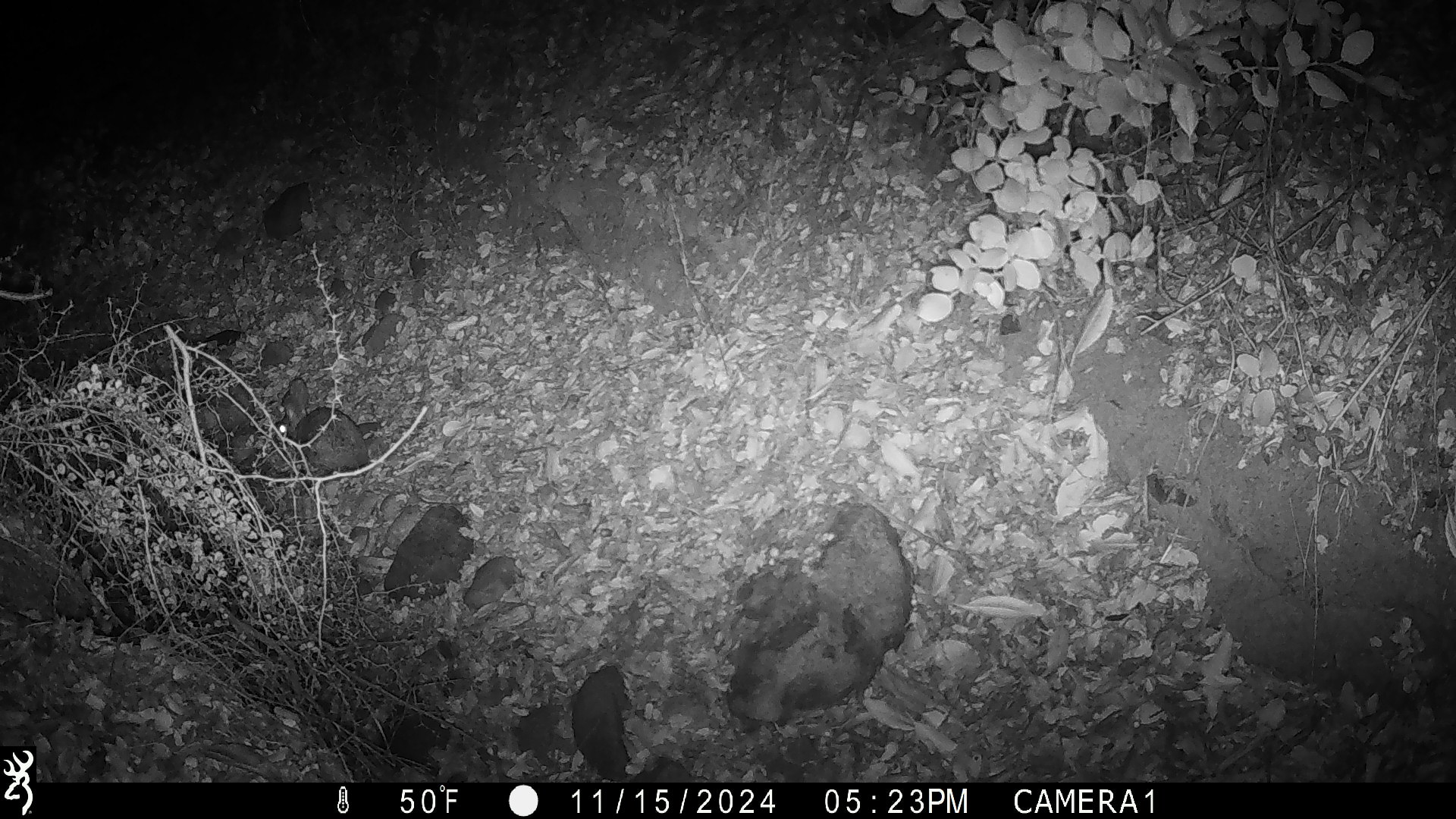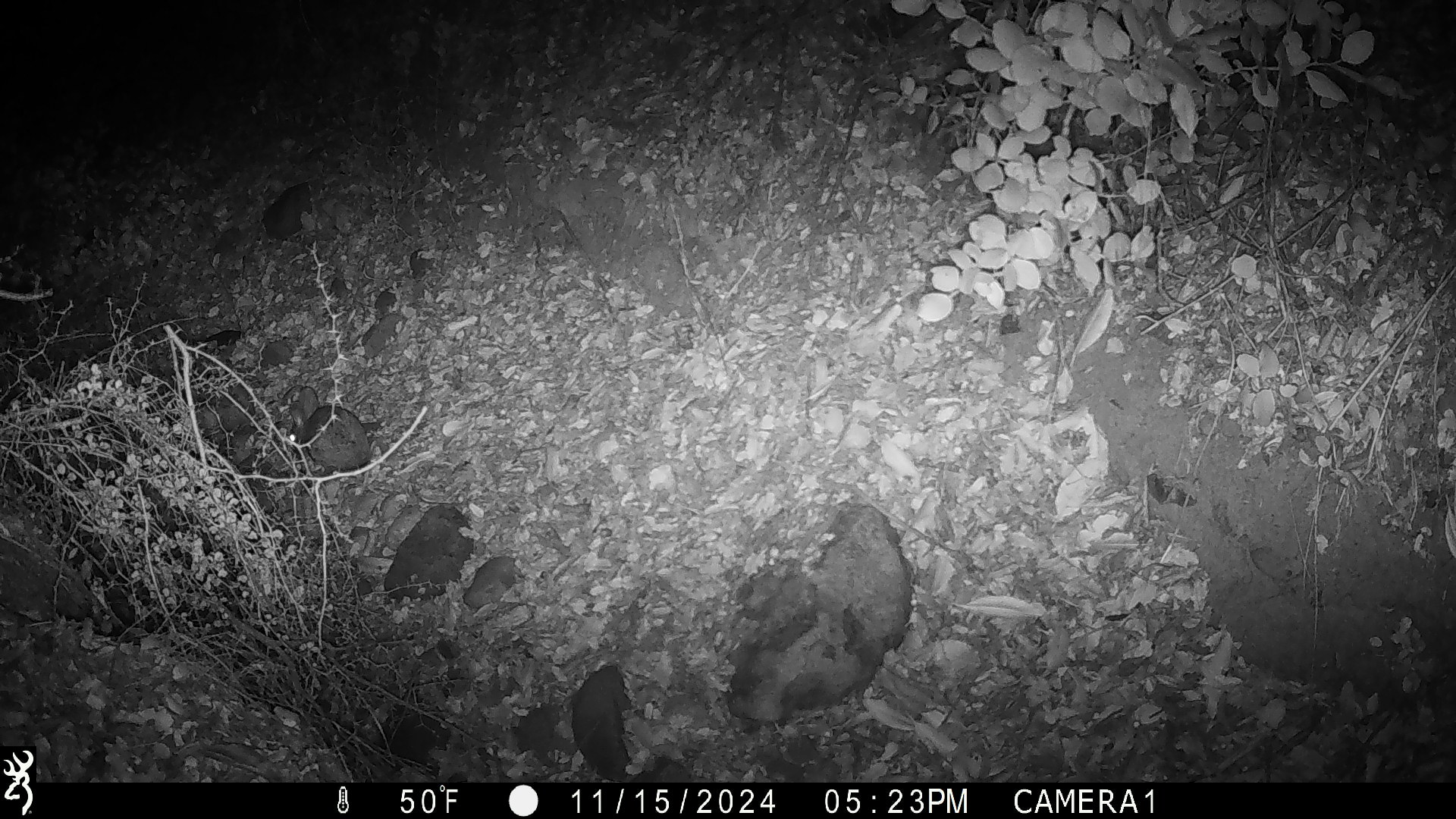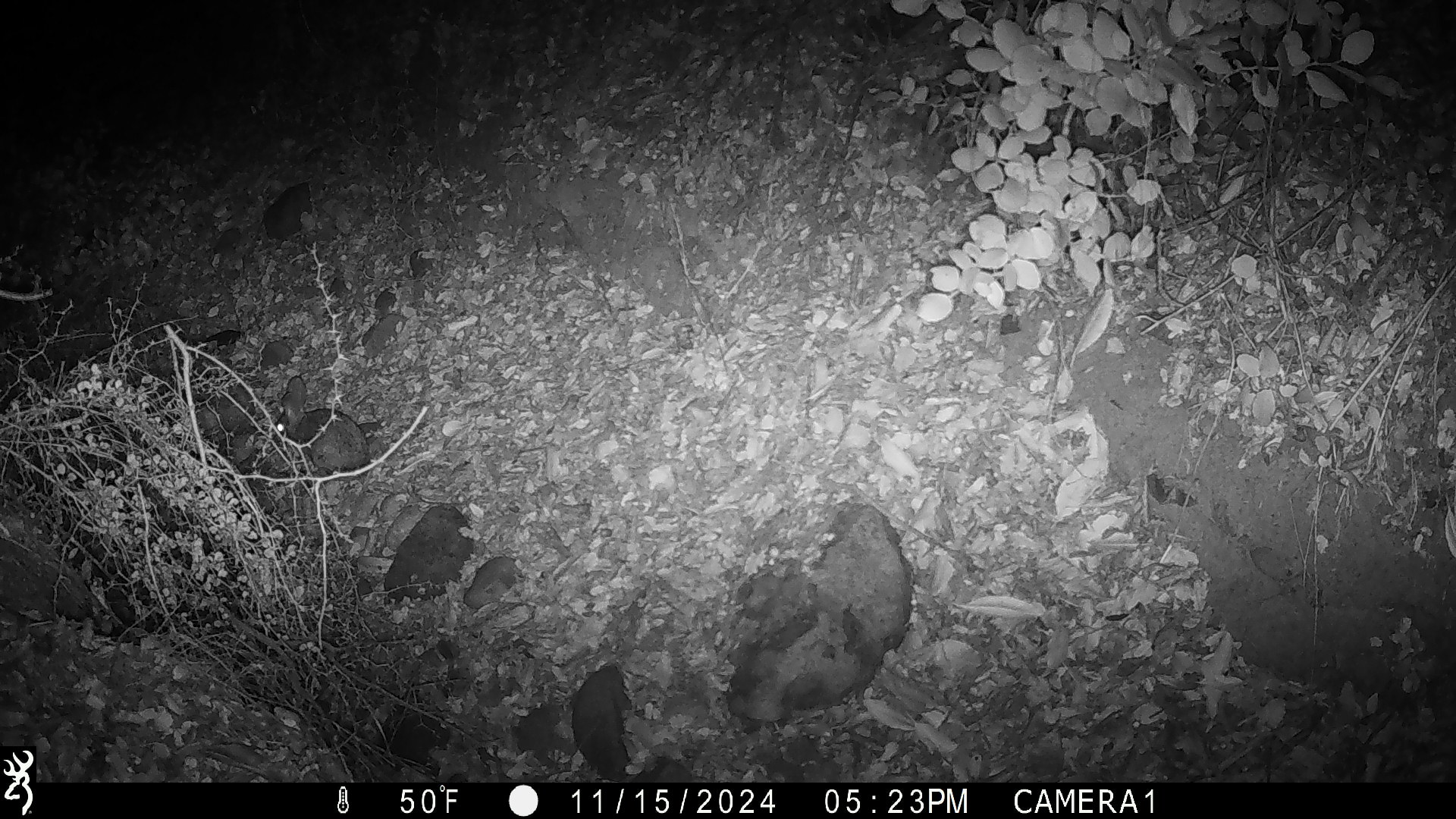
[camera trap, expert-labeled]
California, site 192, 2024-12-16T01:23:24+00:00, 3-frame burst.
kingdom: Animalia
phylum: Chordata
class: Mammalia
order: Lagomorpha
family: Leporidae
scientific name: Leporidae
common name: rabbit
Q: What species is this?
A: Rabbit (Leporidae).